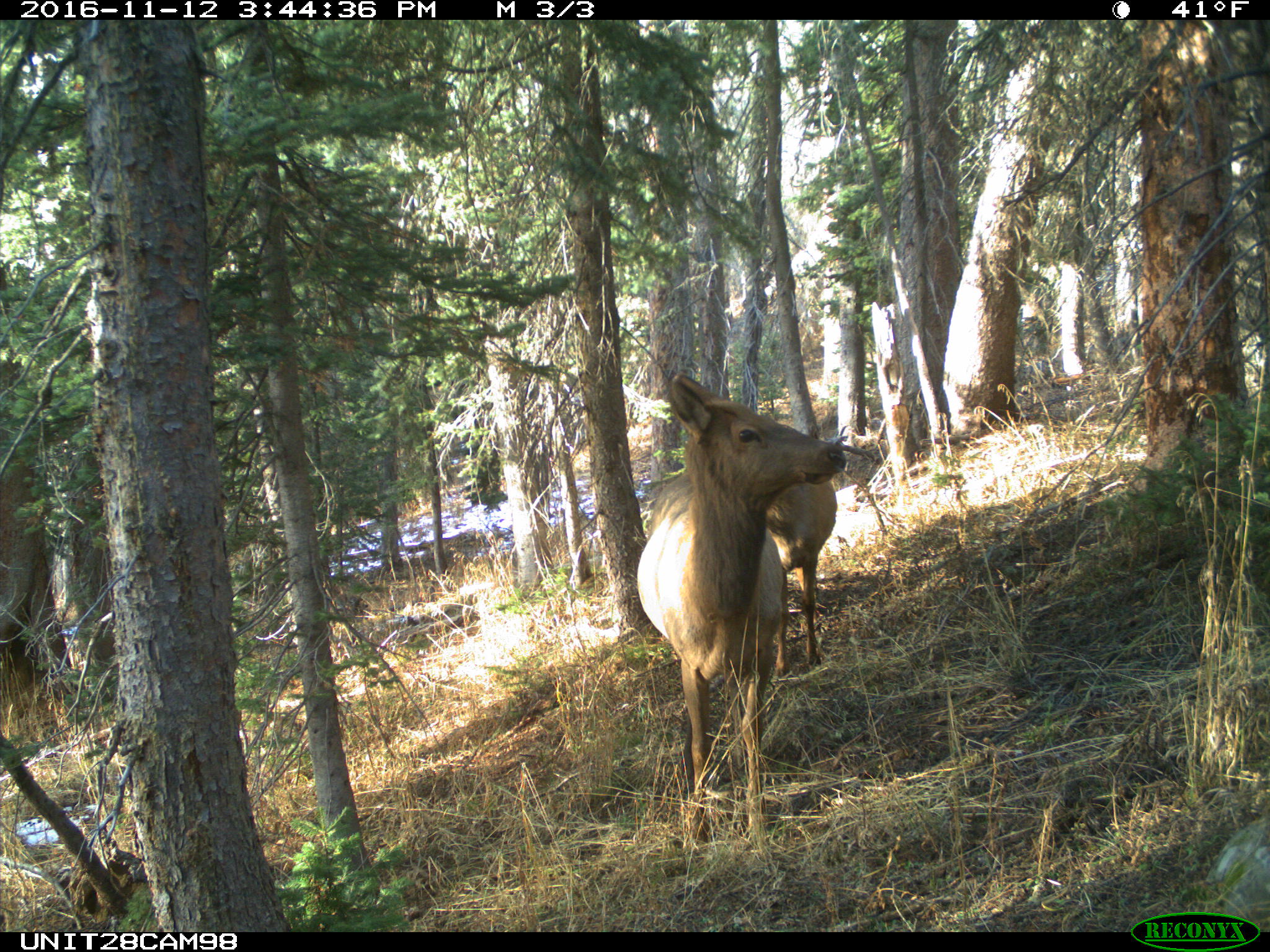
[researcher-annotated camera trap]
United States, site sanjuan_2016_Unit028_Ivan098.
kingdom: Animalia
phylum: Chordata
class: Mammalia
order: Artiodactyla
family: Cervidae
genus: Cervus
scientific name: Cervus elaphus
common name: red deer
Cervus elaphus (red deer).